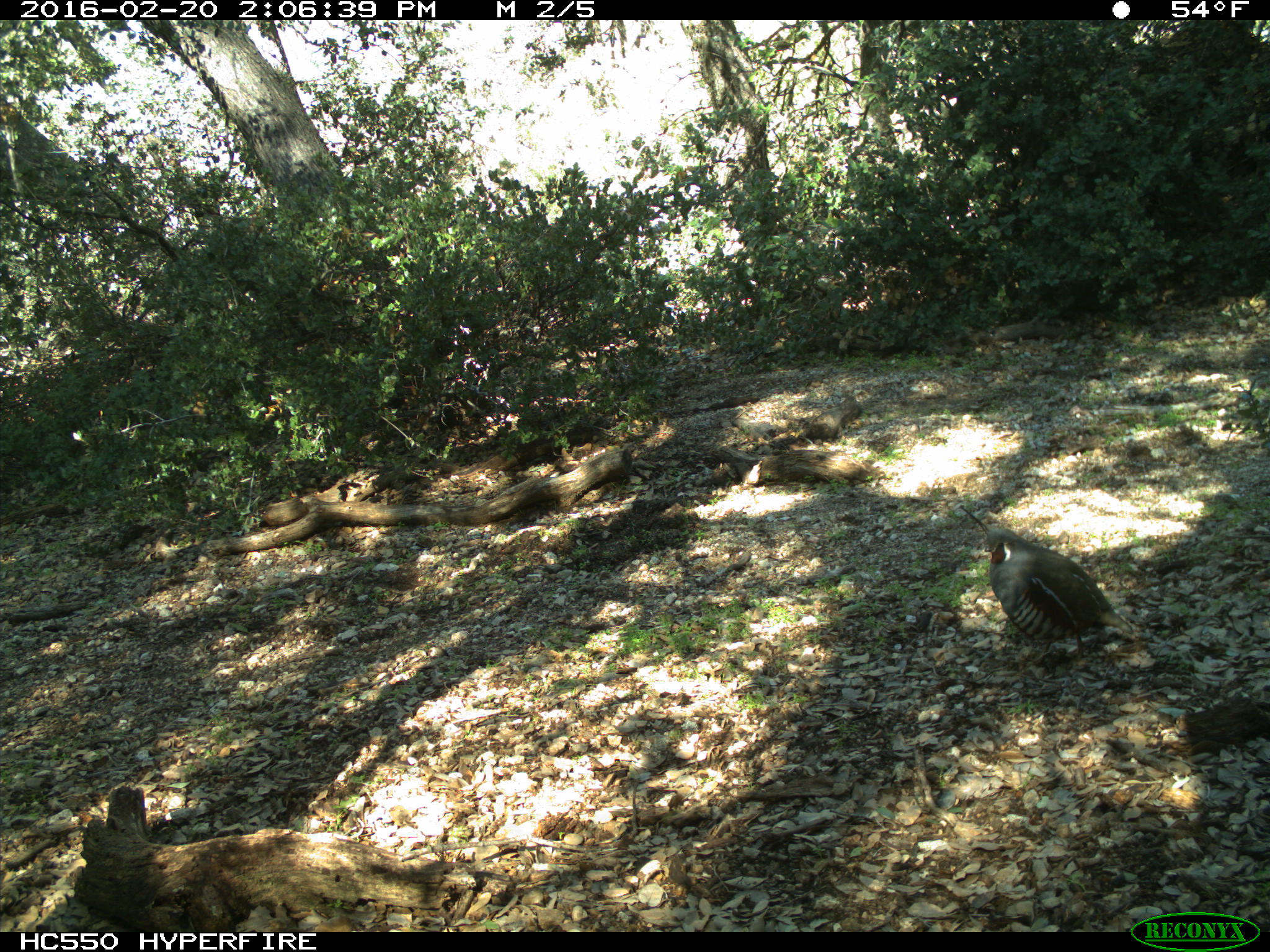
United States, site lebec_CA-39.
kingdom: Animalia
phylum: Chordata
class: Aves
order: Galliformes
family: Odontophoridae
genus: Callipepla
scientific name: Callipepla californica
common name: california quail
Callipepla californica (california quail).